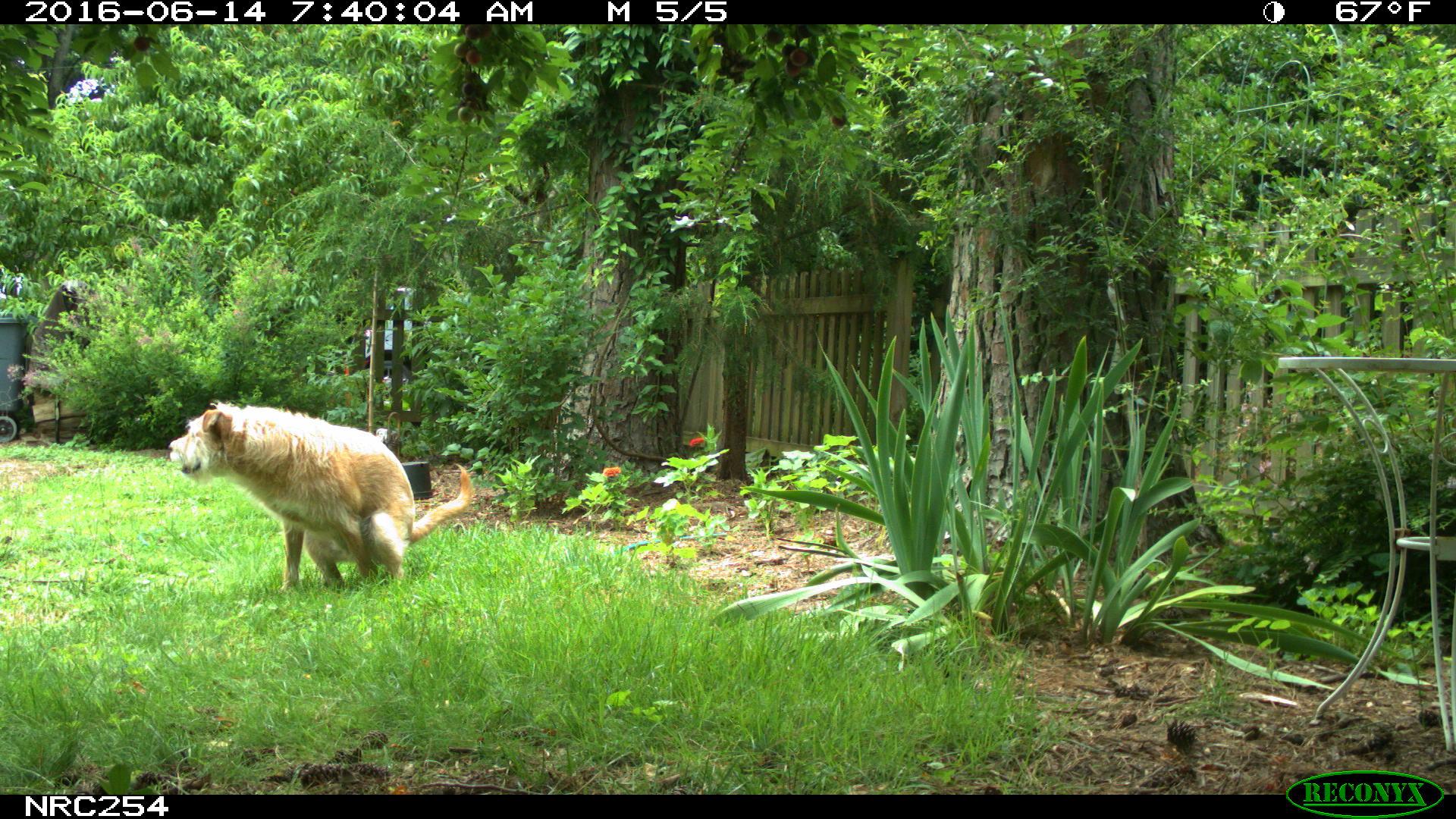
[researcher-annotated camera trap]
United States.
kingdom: Animalia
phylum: Chordata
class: Mammalia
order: Carnivora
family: Canidae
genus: Canis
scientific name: Canis familiaris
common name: domestic dog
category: Dog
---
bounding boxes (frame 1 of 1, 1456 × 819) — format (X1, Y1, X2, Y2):
Dog: (162, 399, 496, 597)